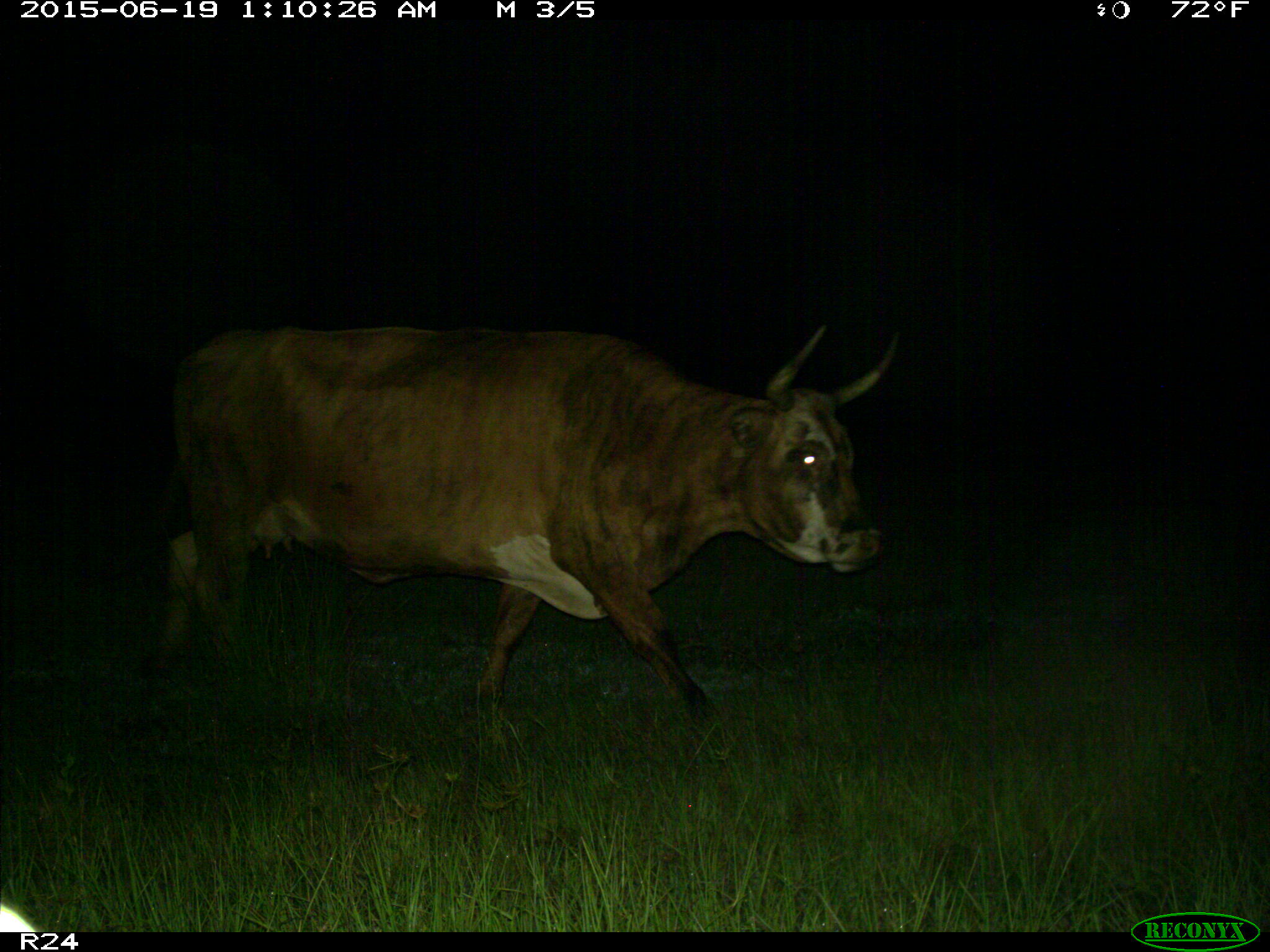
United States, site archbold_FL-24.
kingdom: Animalia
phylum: Chordata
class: Mammalia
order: Artiodactyla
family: Bovidae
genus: Bos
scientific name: Bos taurus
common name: domestic cow